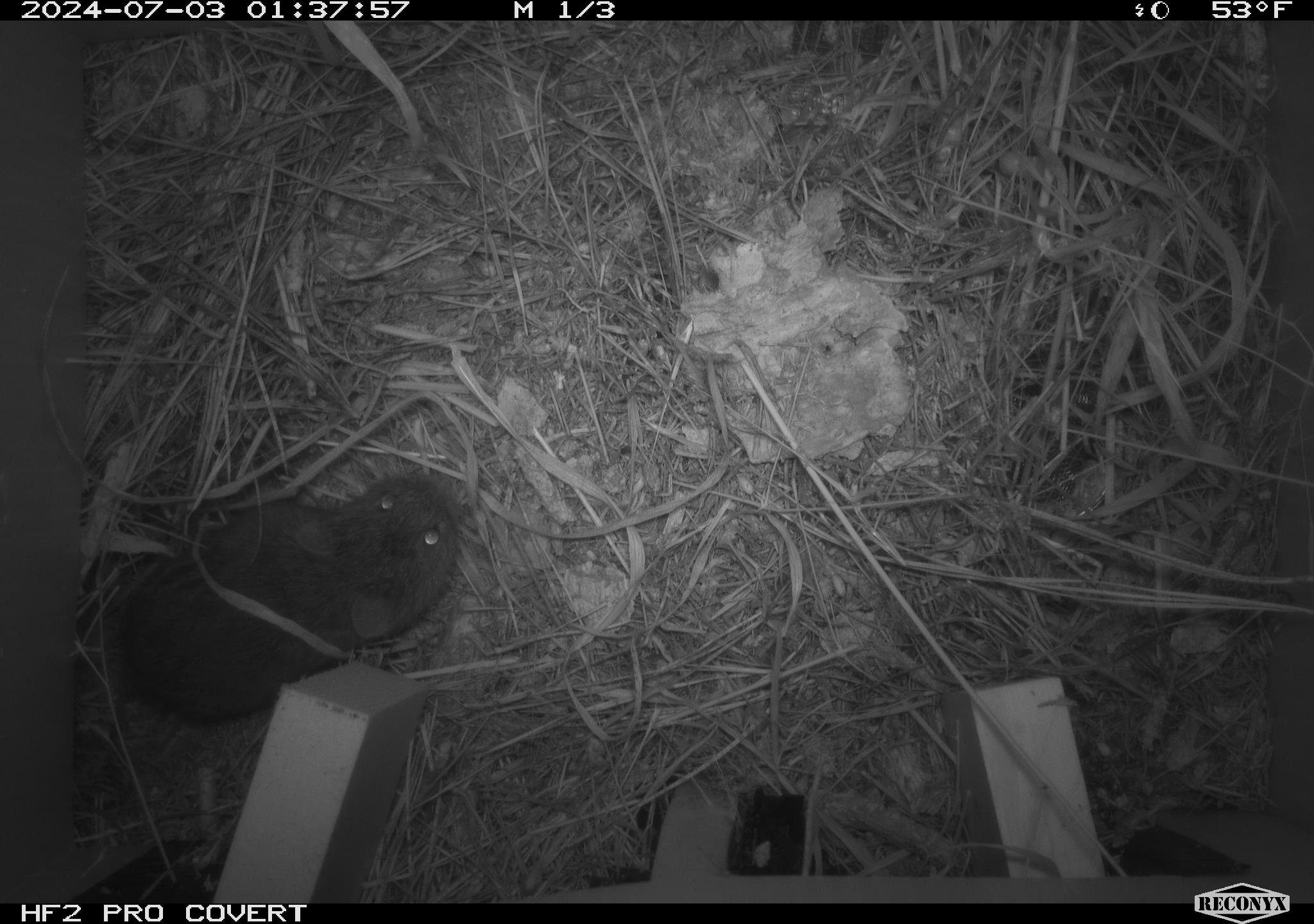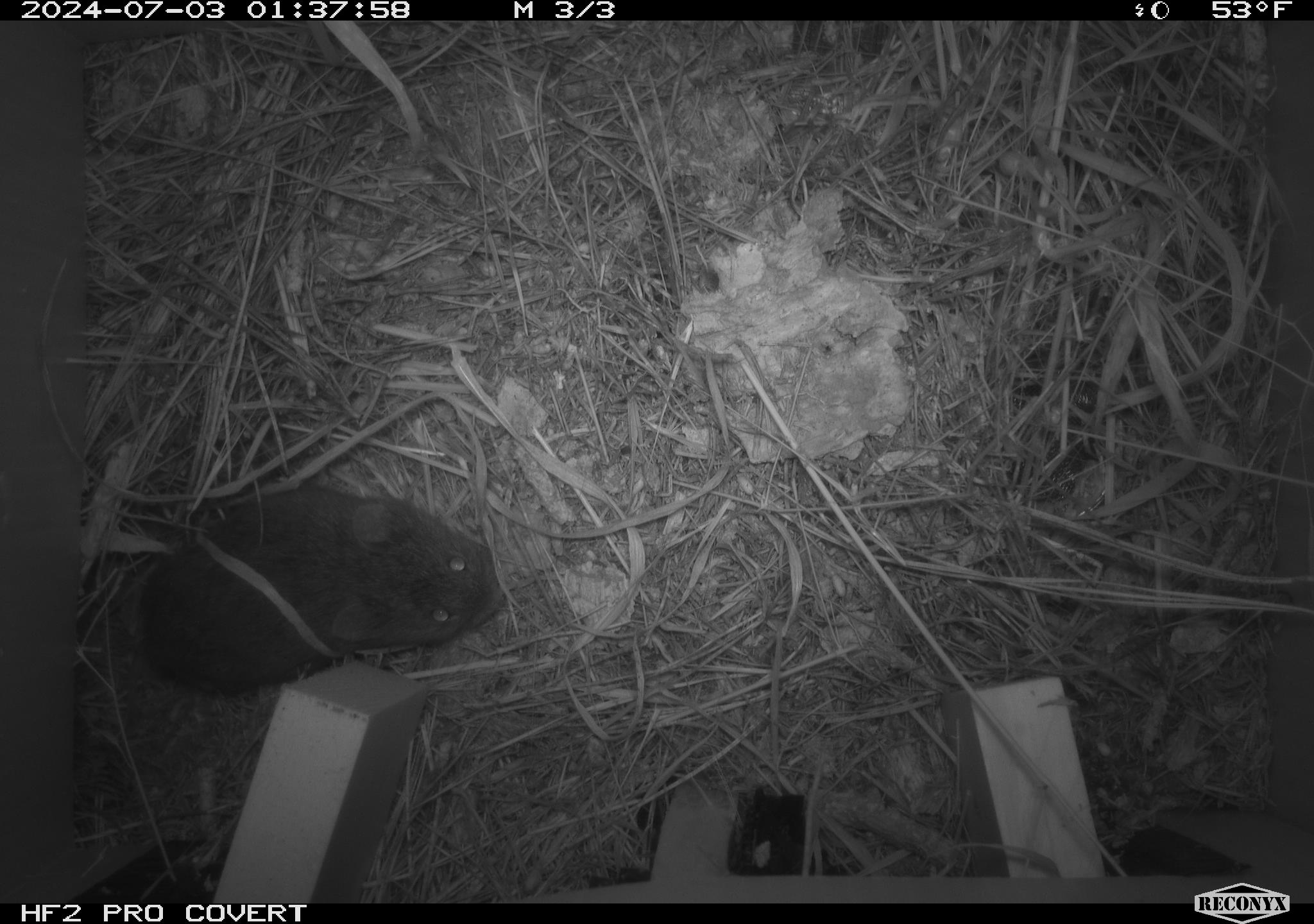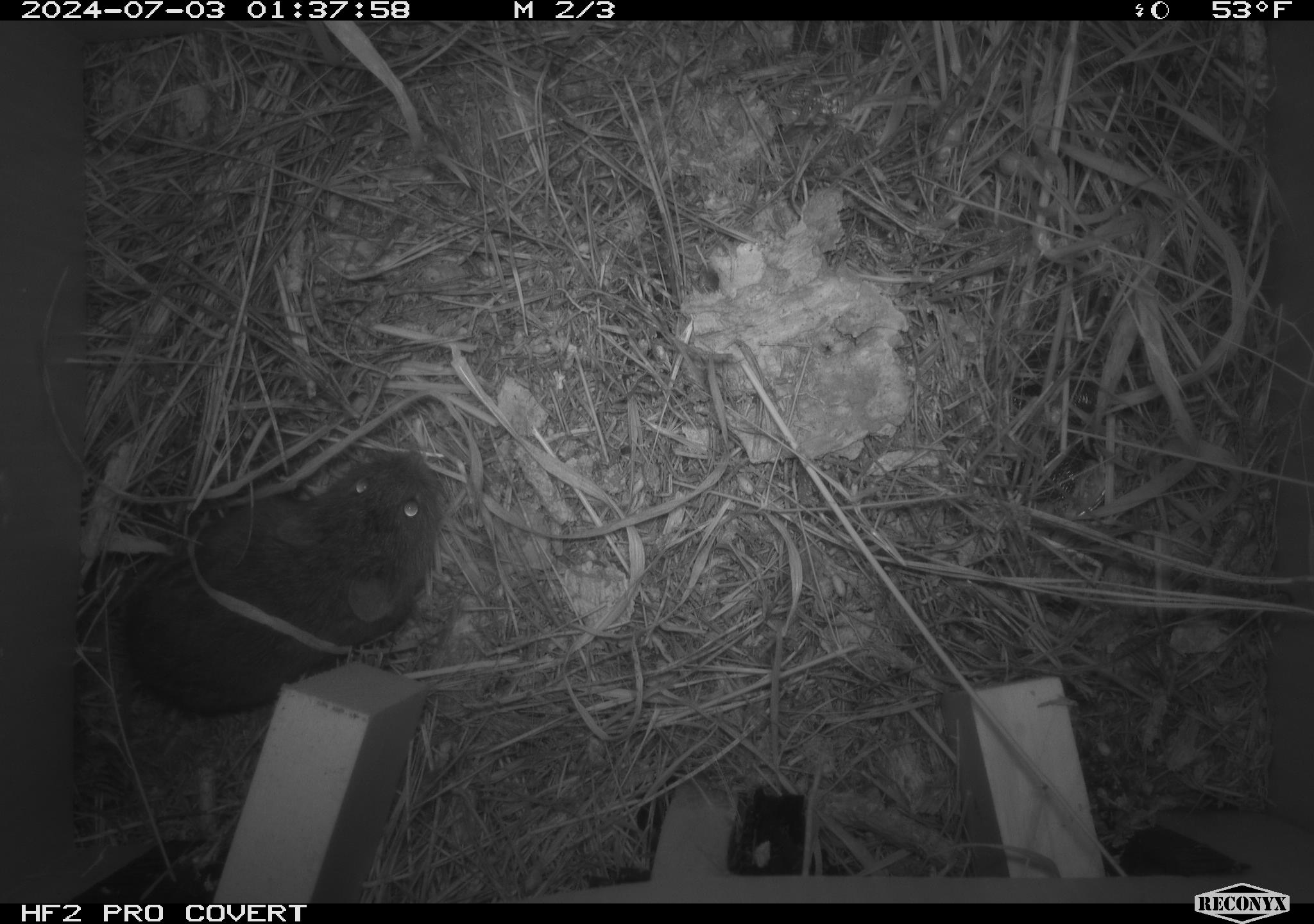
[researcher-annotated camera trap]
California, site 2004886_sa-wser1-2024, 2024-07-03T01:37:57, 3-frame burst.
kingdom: Animalia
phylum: Chordata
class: Mammalia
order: Rodentia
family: Cricetidae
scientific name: Arvicolinae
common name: voles, lemmings, and muskrats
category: arvicolinae subfamily